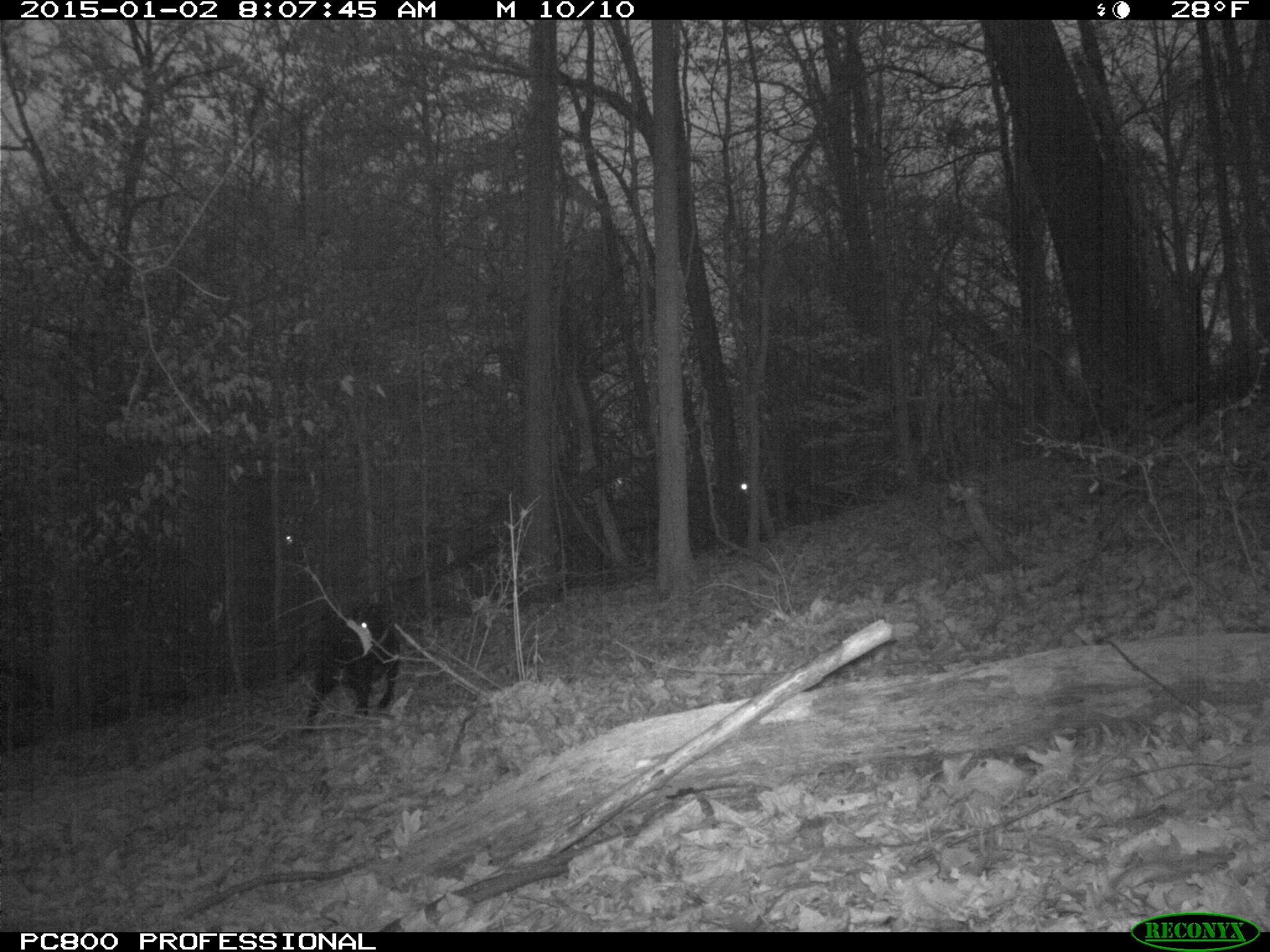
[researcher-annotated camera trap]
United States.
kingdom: Animalia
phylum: Chordata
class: Mammalia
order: Carnivora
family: Canidae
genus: Canis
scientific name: Canis familiaris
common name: domestic dog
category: Dog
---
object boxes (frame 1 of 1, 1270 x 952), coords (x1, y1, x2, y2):
Dog: (291, 588, 412, 724)